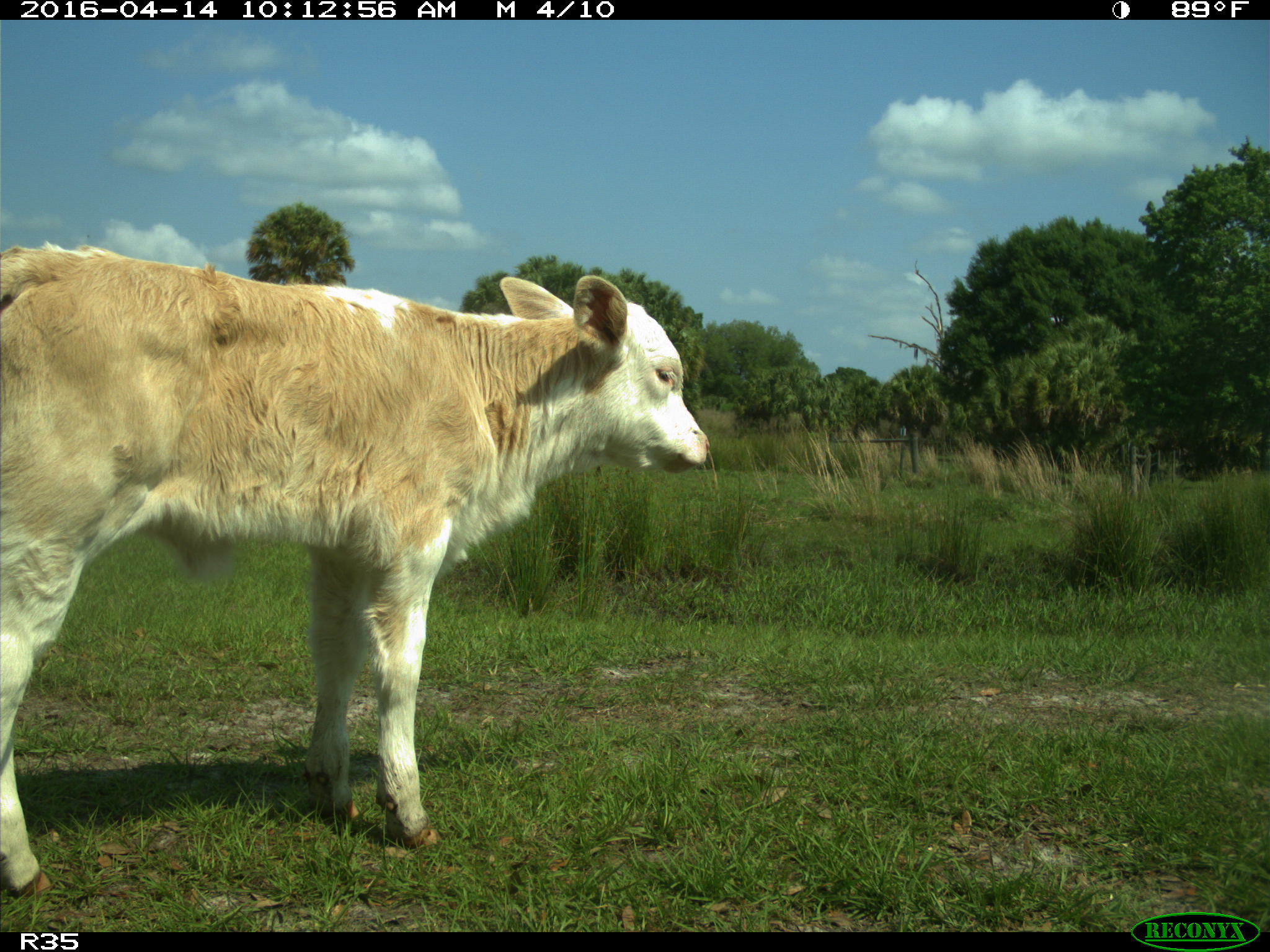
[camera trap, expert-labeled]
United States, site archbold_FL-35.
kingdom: Animalia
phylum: Chordata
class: Mammalia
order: Artiodactyla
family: Bovidae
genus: Bos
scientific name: Bos taurus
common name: domestic cow